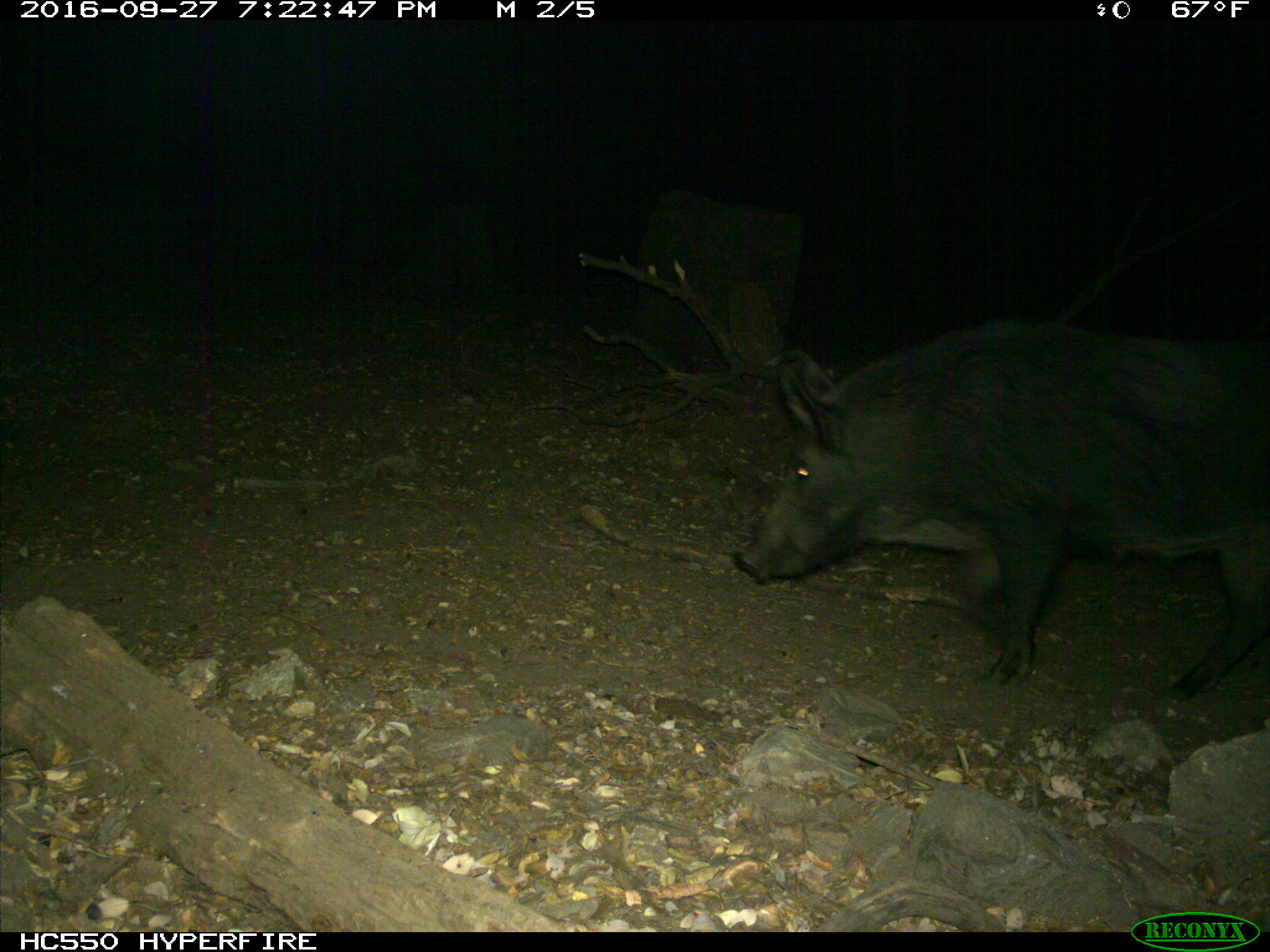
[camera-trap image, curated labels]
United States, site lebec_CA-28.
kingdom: Animalia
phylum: Chordata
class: Mammalia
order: Artiodactyla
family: Suidae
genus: Sus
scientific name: Sus scrofa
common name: wild boar